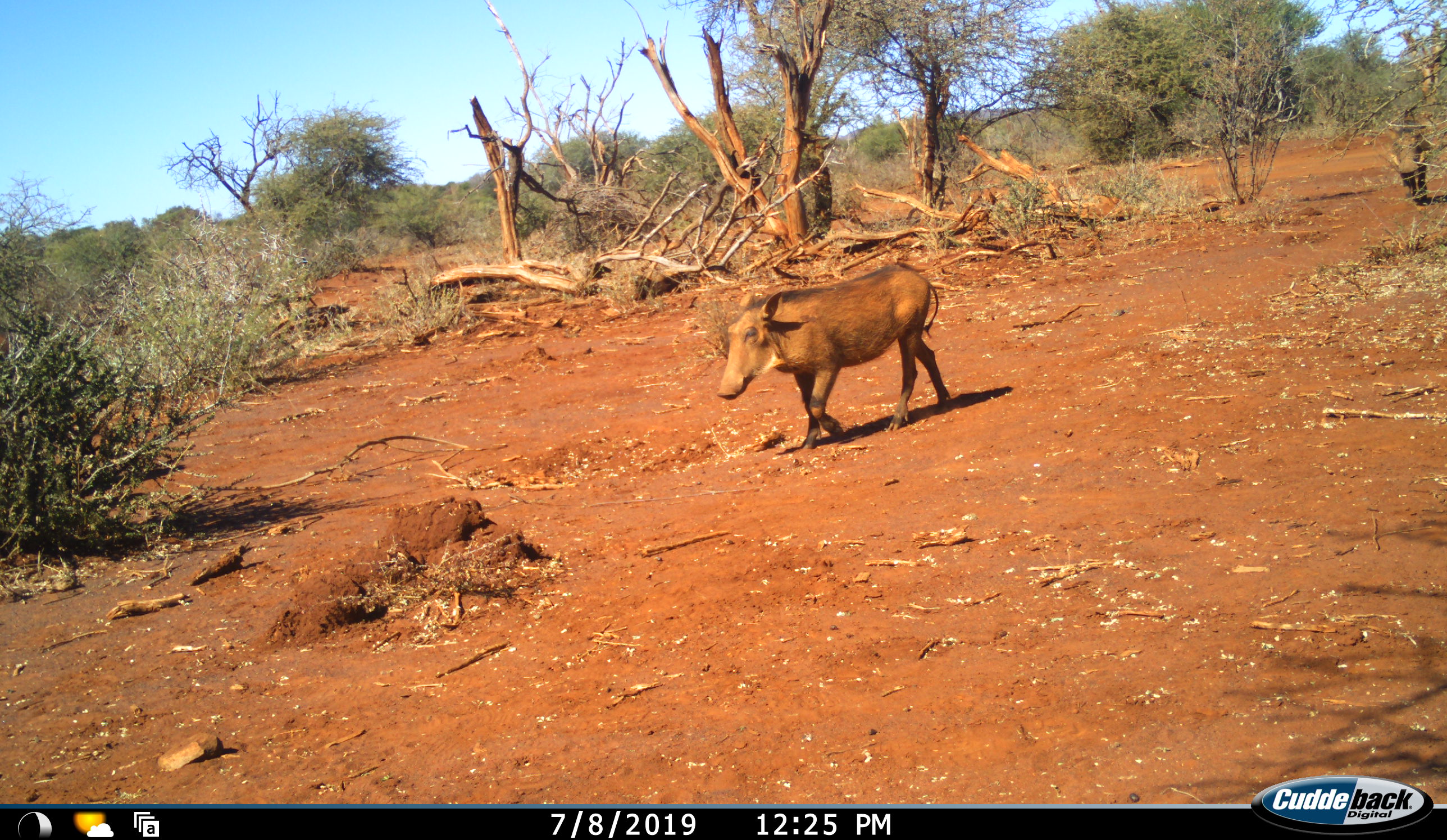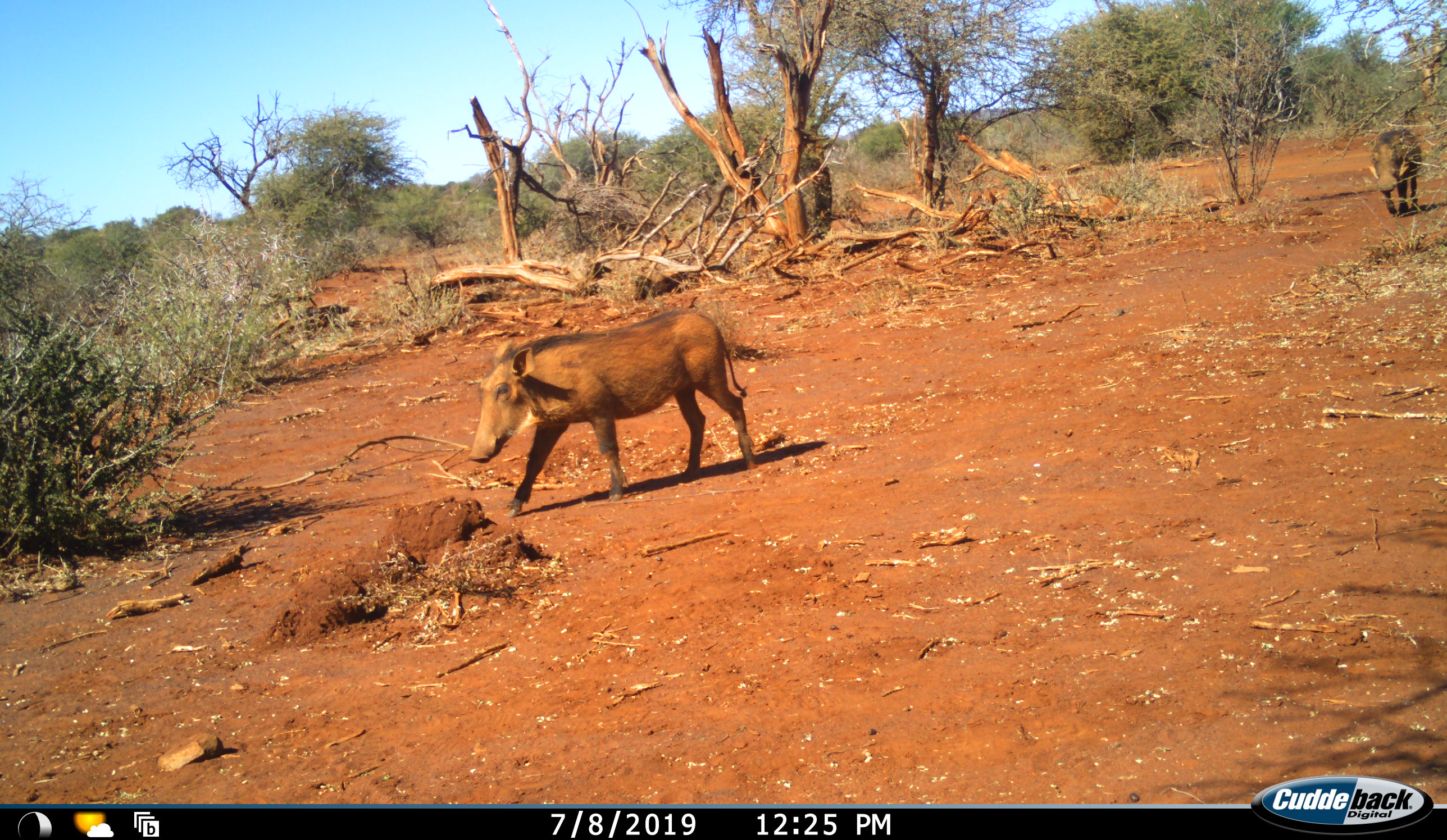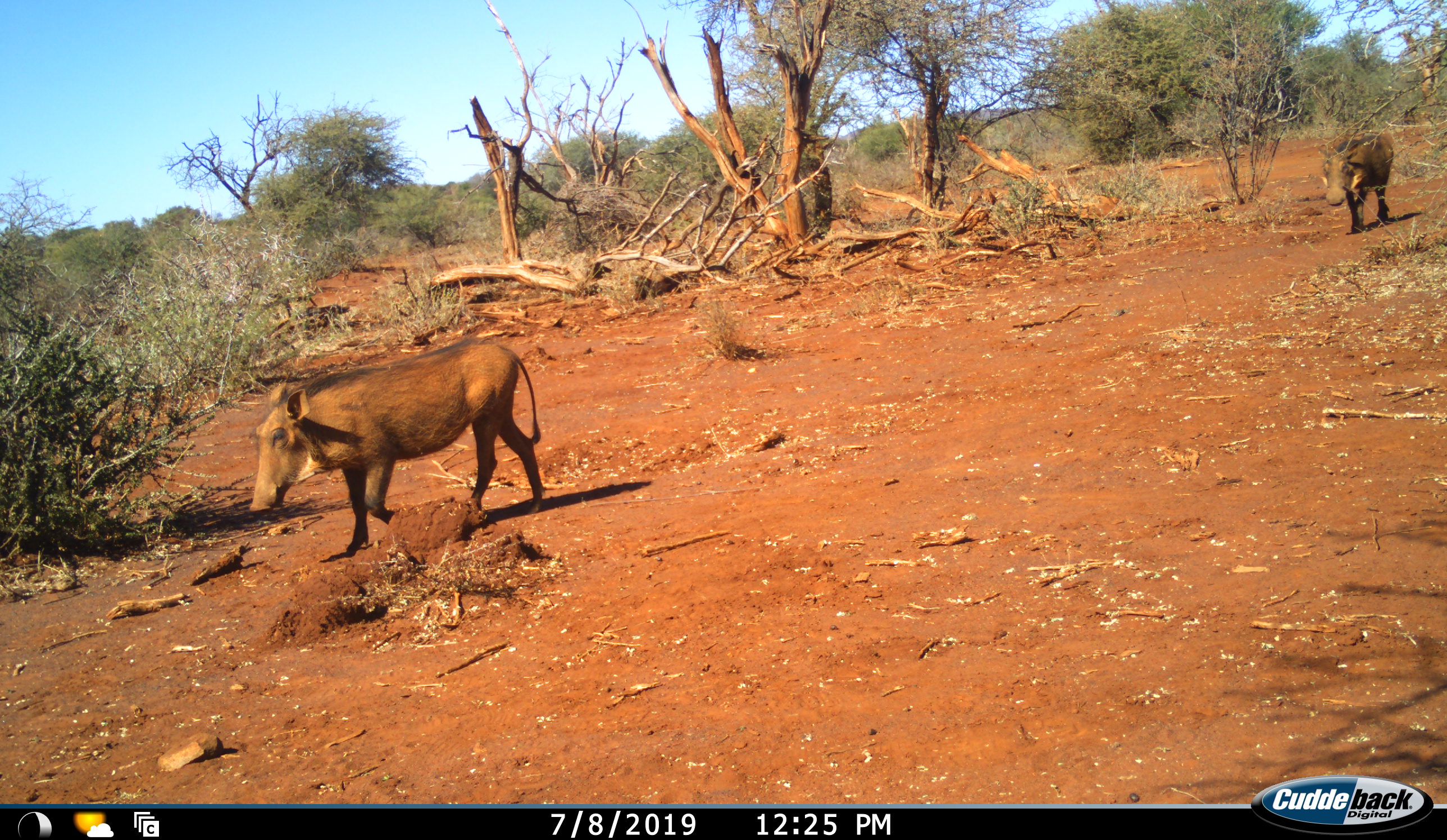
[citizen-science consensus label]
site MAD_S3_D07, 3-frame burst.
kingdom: Animalia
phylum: Chordata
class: Mammalia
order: Artiodactyla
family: Suidae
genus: Phacochoerus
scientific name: Phacochoerus africanus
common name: warthog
Warthog (Phacochoerus africanus), count 2. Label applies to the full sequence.